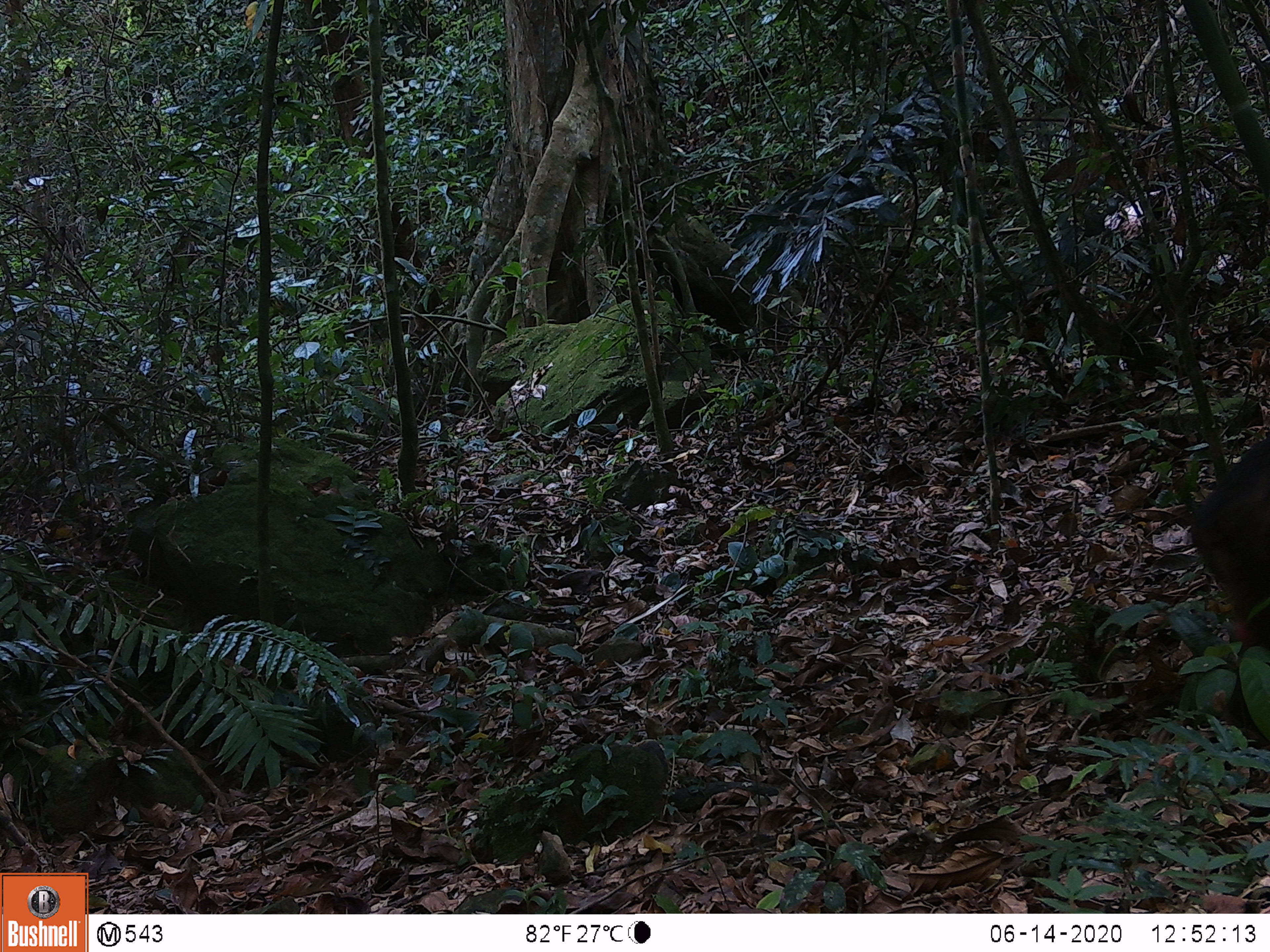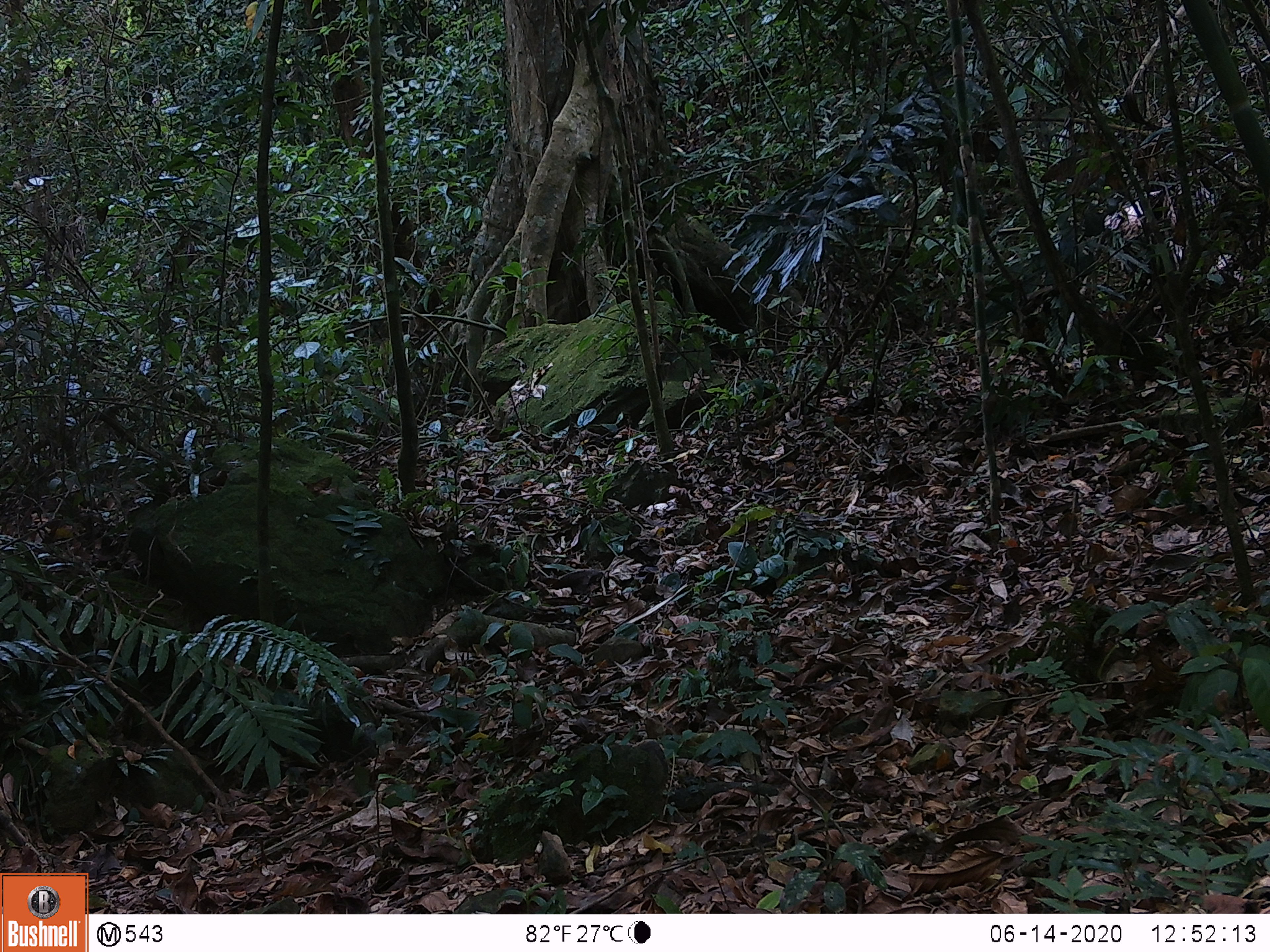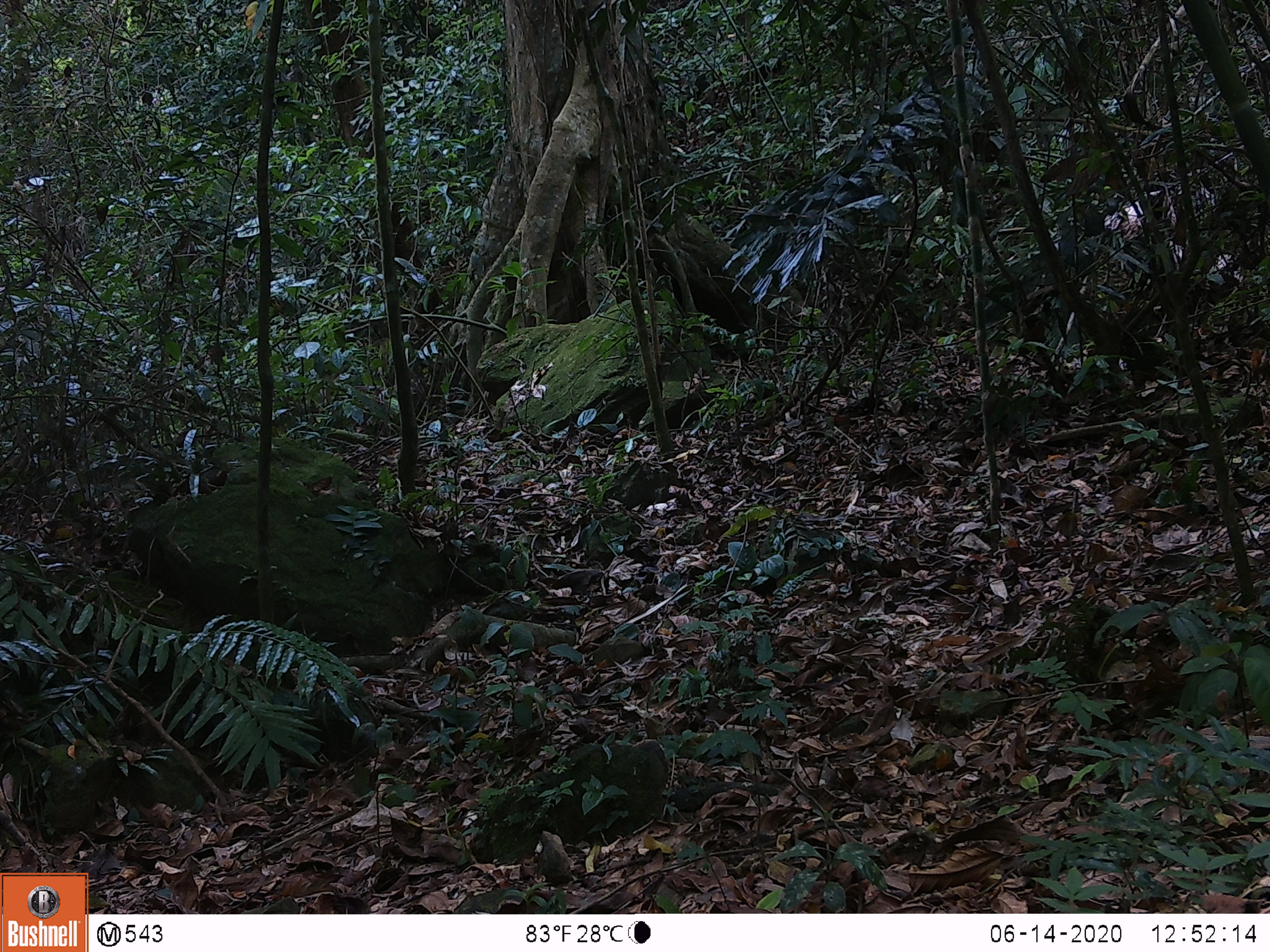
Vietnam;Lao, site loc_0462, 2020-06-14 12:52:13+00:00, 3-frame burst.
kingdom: Animalia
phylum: Chordata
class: Mammalia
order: Primates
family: Cercopithecidae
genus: Macaca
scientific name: Macaca arctoides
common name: stump-tailed macaque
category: stump tailed macaque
Stump tailed macaque (stump-tailed macaque) (Macaca arctoides). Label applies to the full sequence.